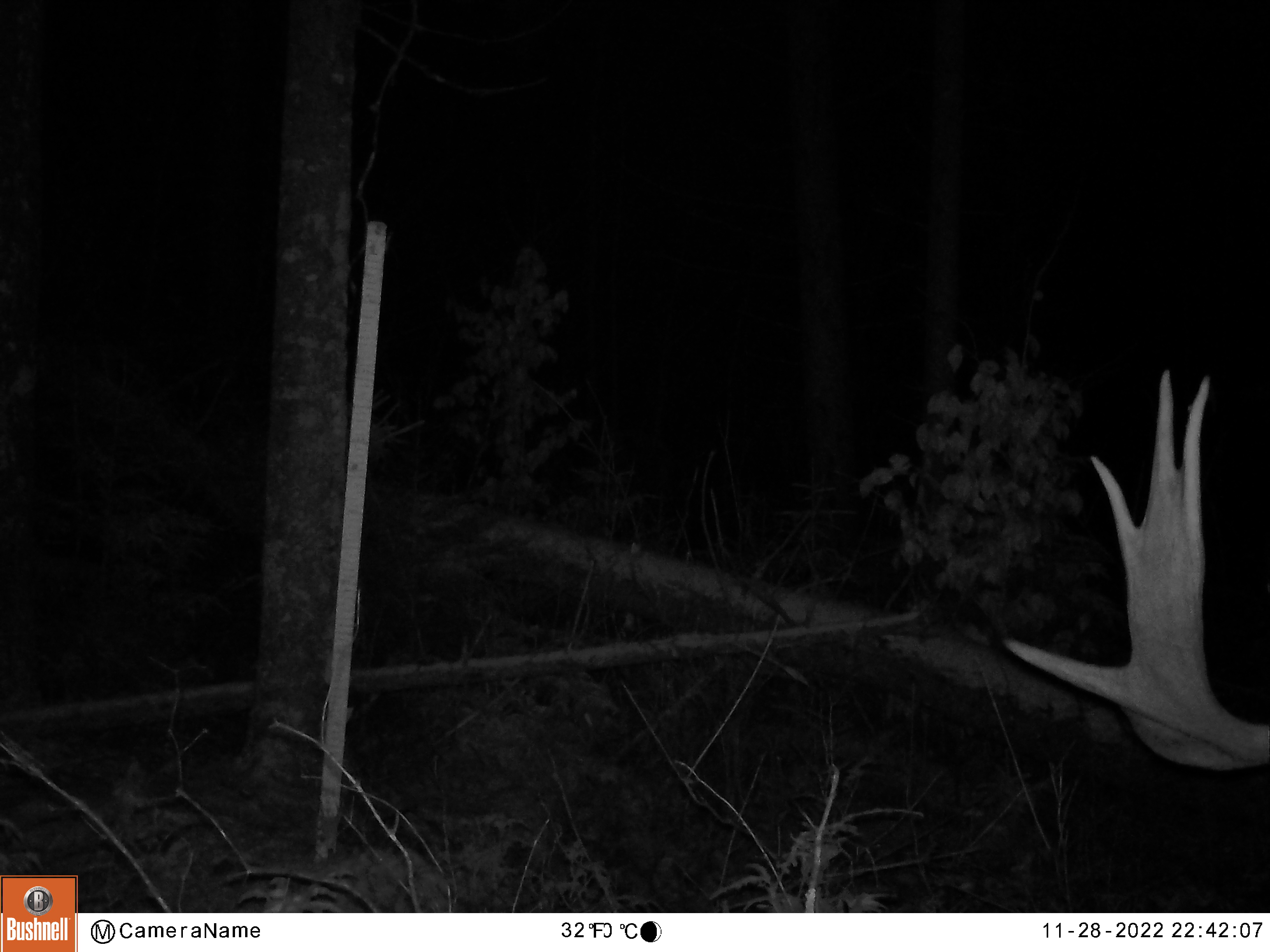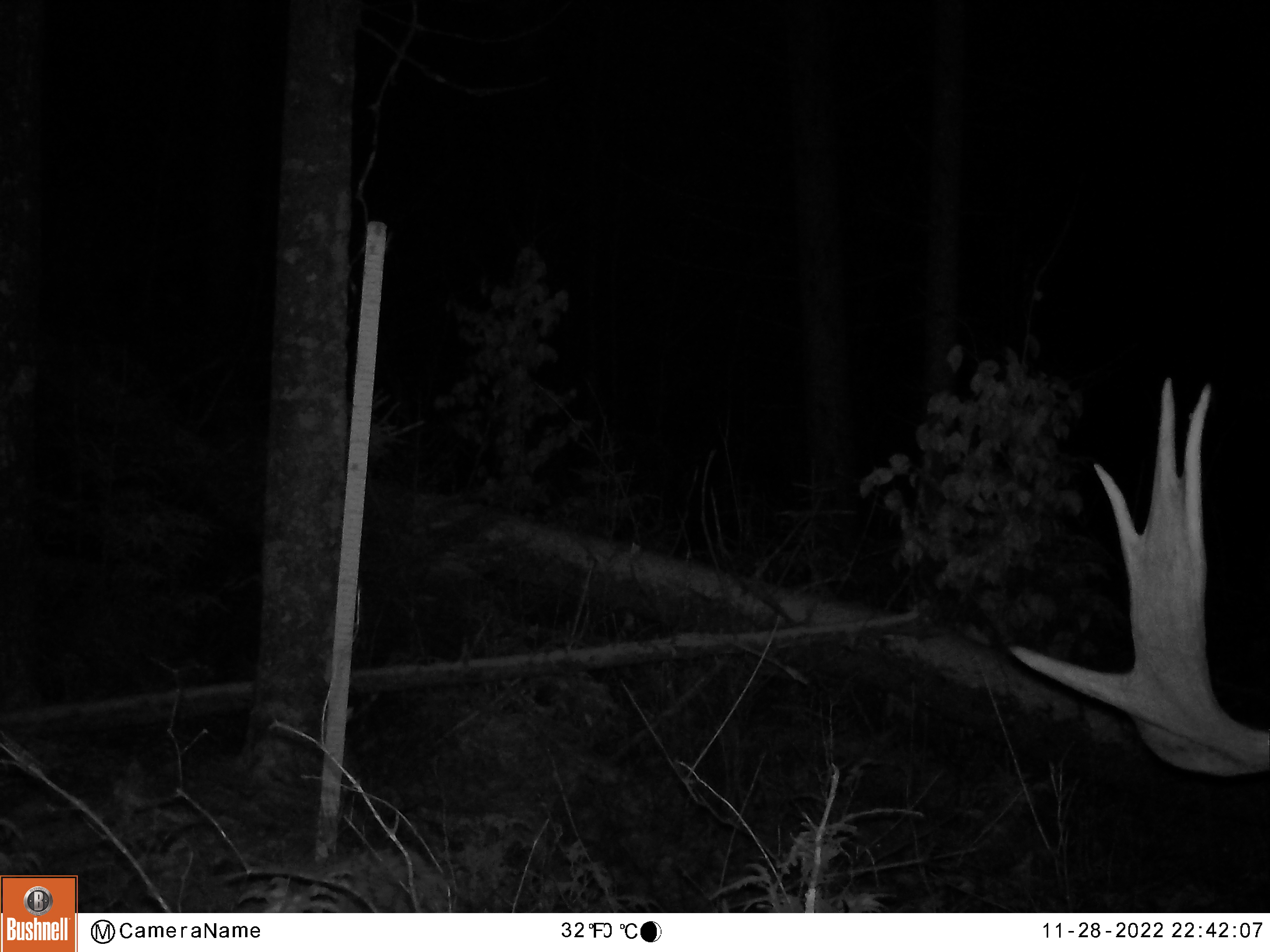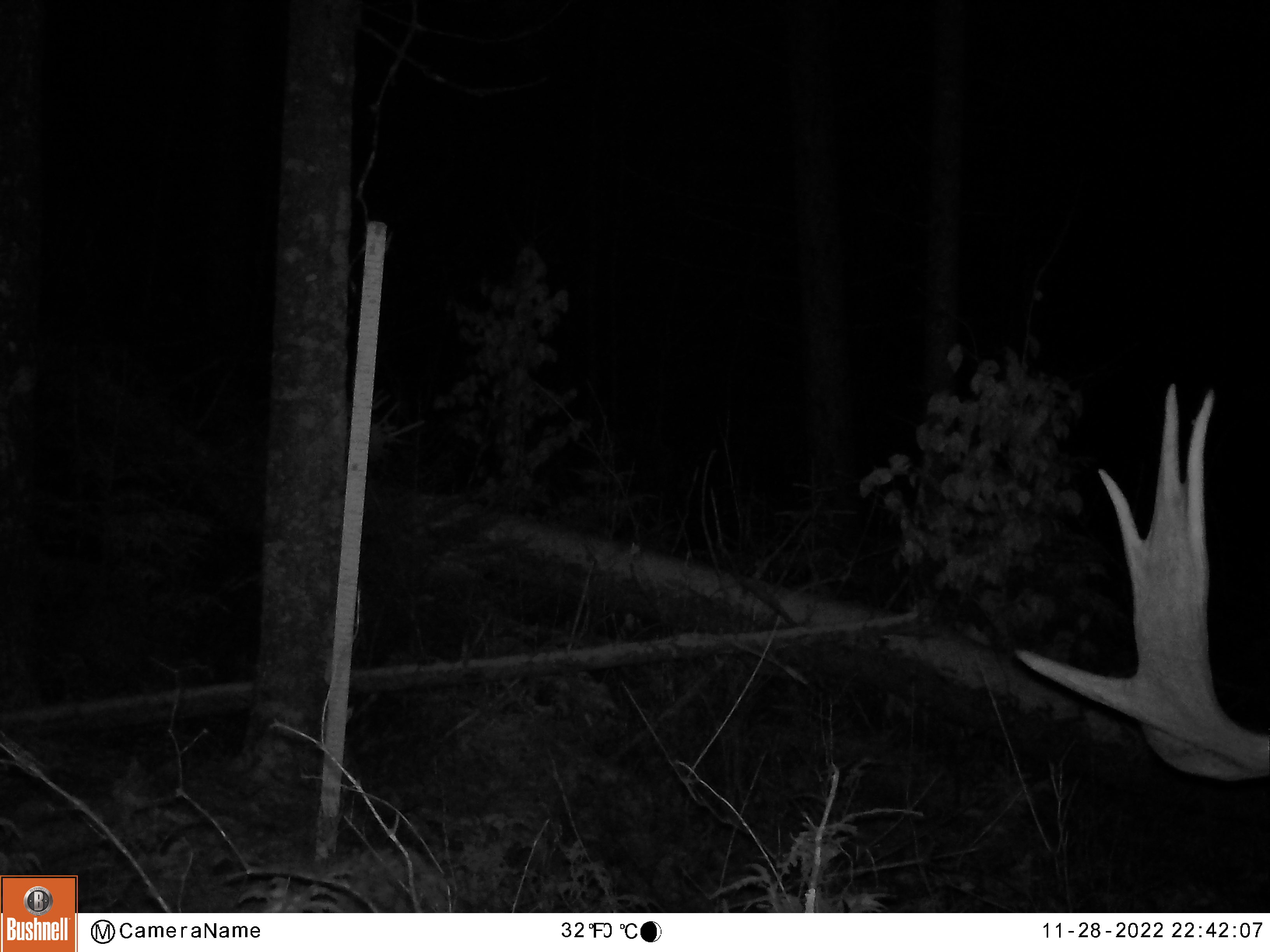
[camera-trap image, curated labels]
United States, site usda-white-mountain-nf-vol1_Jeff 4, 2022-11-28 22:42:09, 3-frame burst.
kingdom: Animalia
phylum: Chordata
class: Mammalia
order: Artiodactyla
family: Cervidae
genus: Alces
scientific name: Alces alces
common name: moose